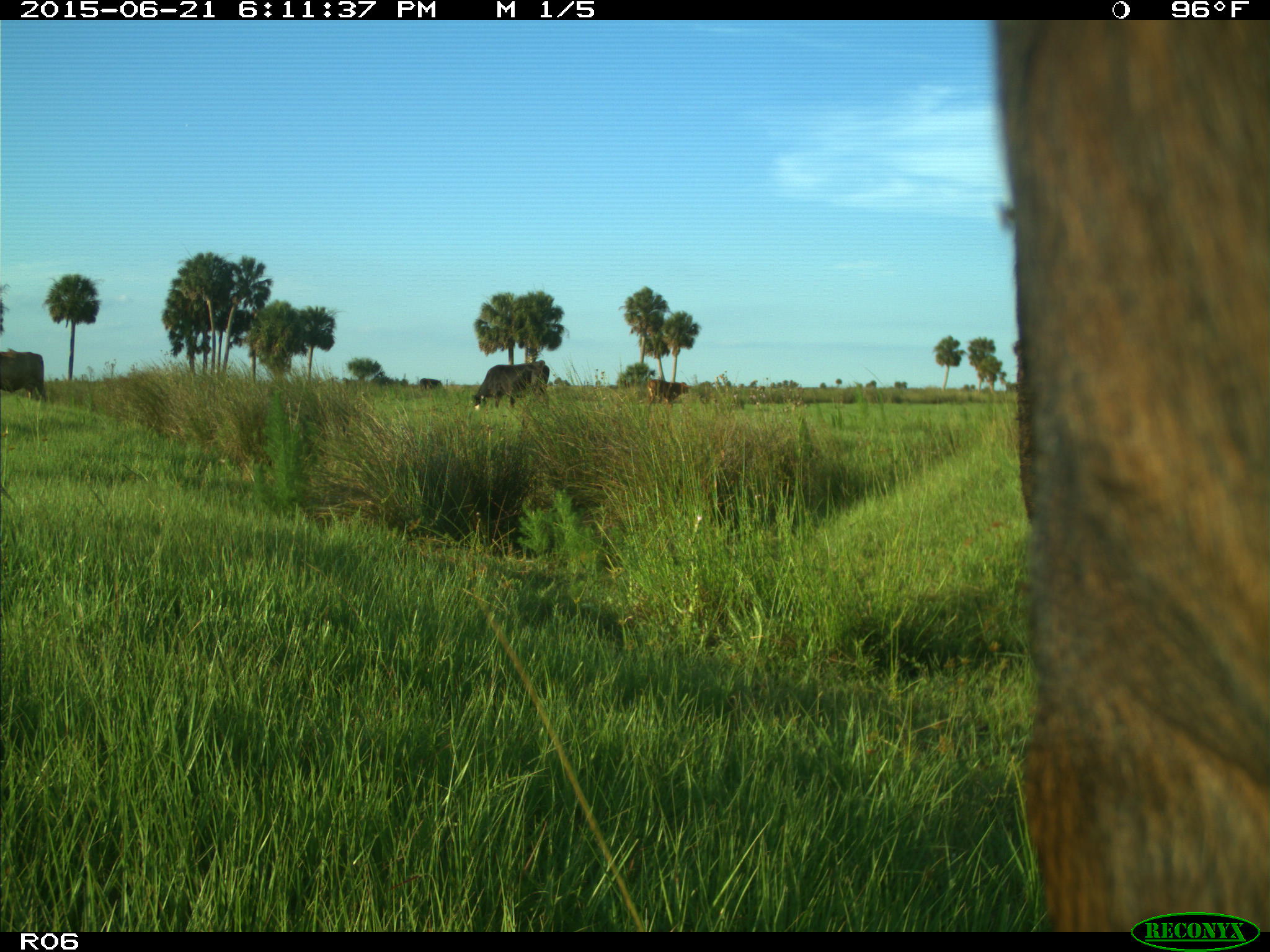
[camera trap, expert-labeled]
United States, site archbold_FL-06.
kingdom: Animalia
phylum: Chordata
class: Mammalia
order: Artiodactyla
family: Bovidae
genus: Bos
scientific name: Bos taurus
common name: domestic cow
Bos taurus (domestic cow).